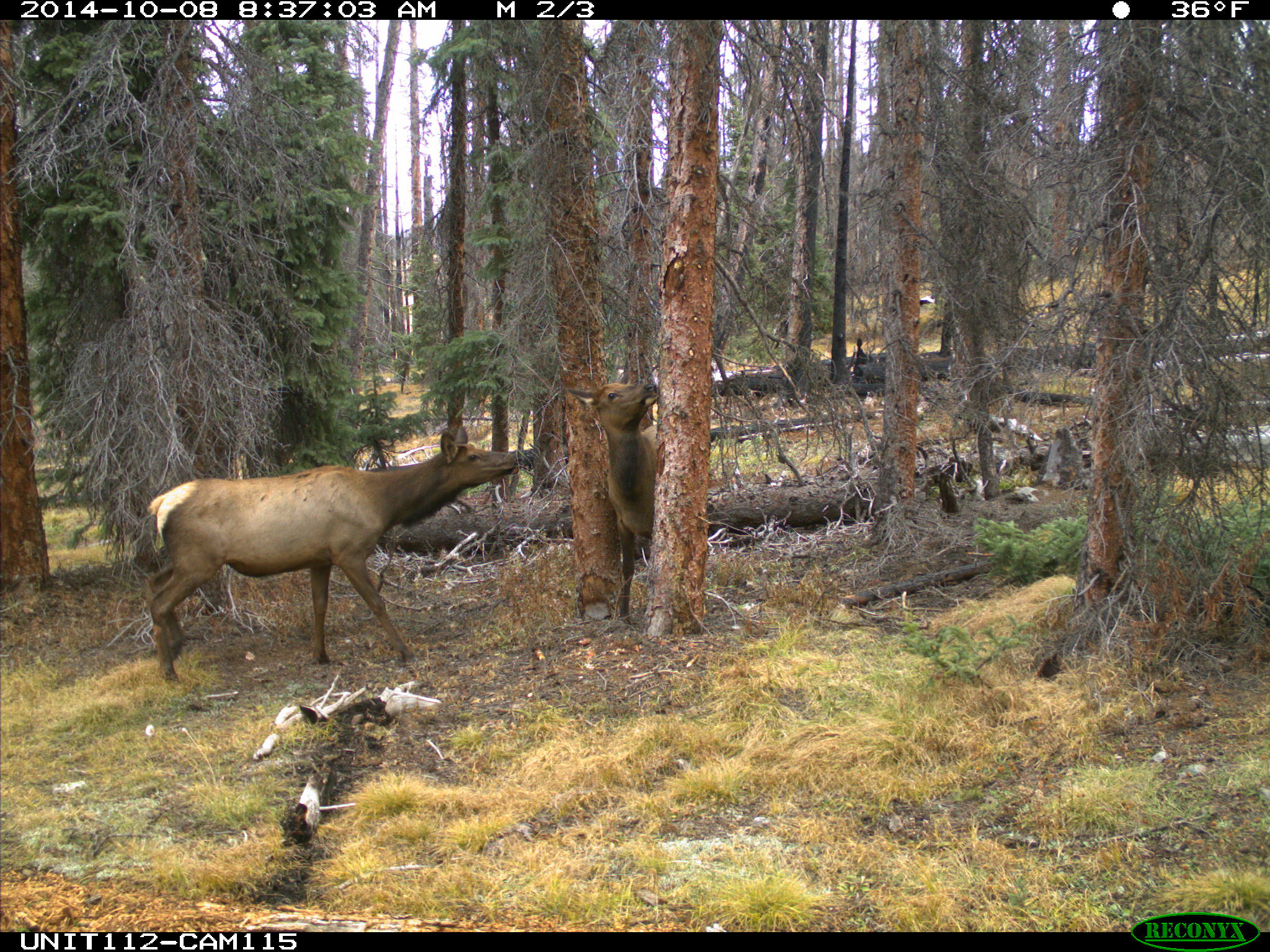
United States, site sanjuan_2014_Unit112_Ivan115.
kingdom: Animalia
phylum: Chordata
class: Mammalia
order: Artiodactyla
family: Cervidae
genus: Cervus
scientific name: Cervus elaphus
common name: red deer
Cervus elaphus (red deer).